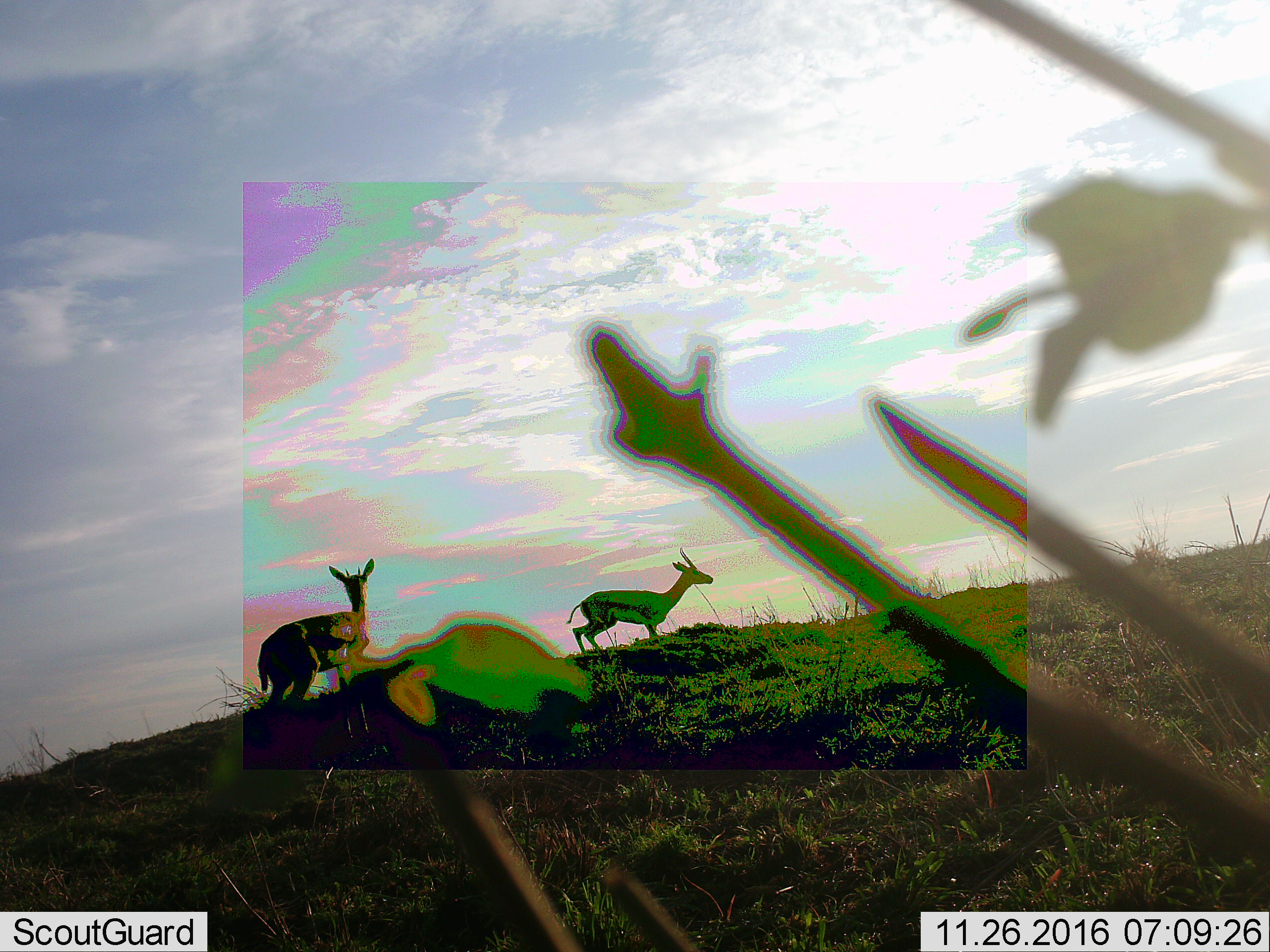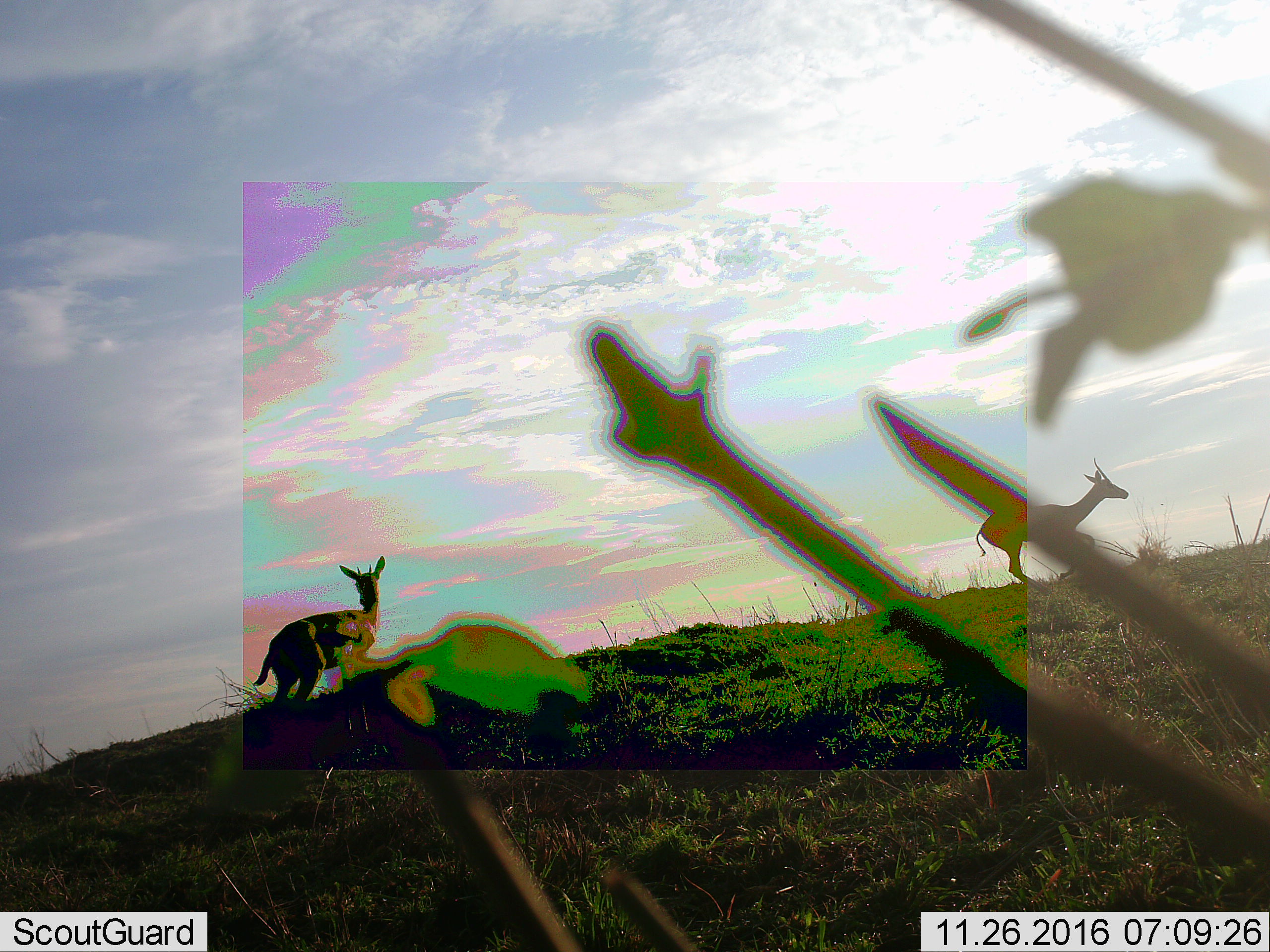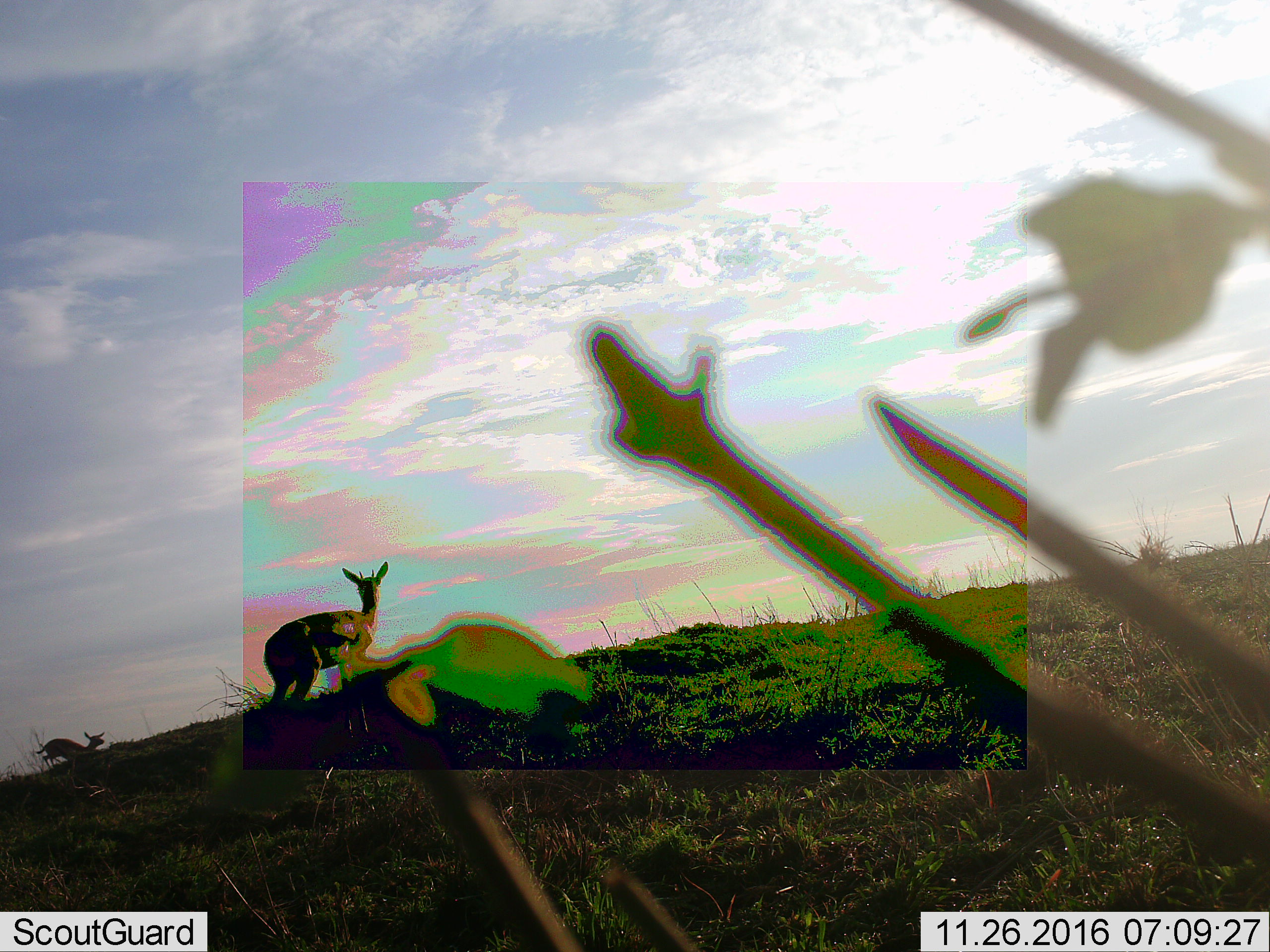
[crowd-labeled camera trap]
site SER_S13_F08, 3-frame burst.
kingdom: Animalia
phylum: Chordata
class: Mammalia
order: Artiodactyla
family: Bovidae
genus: Eudorcas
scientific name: Eudorcas thomsonii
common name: thomson's gazelle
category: gazellethomsons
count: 3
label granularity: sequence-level